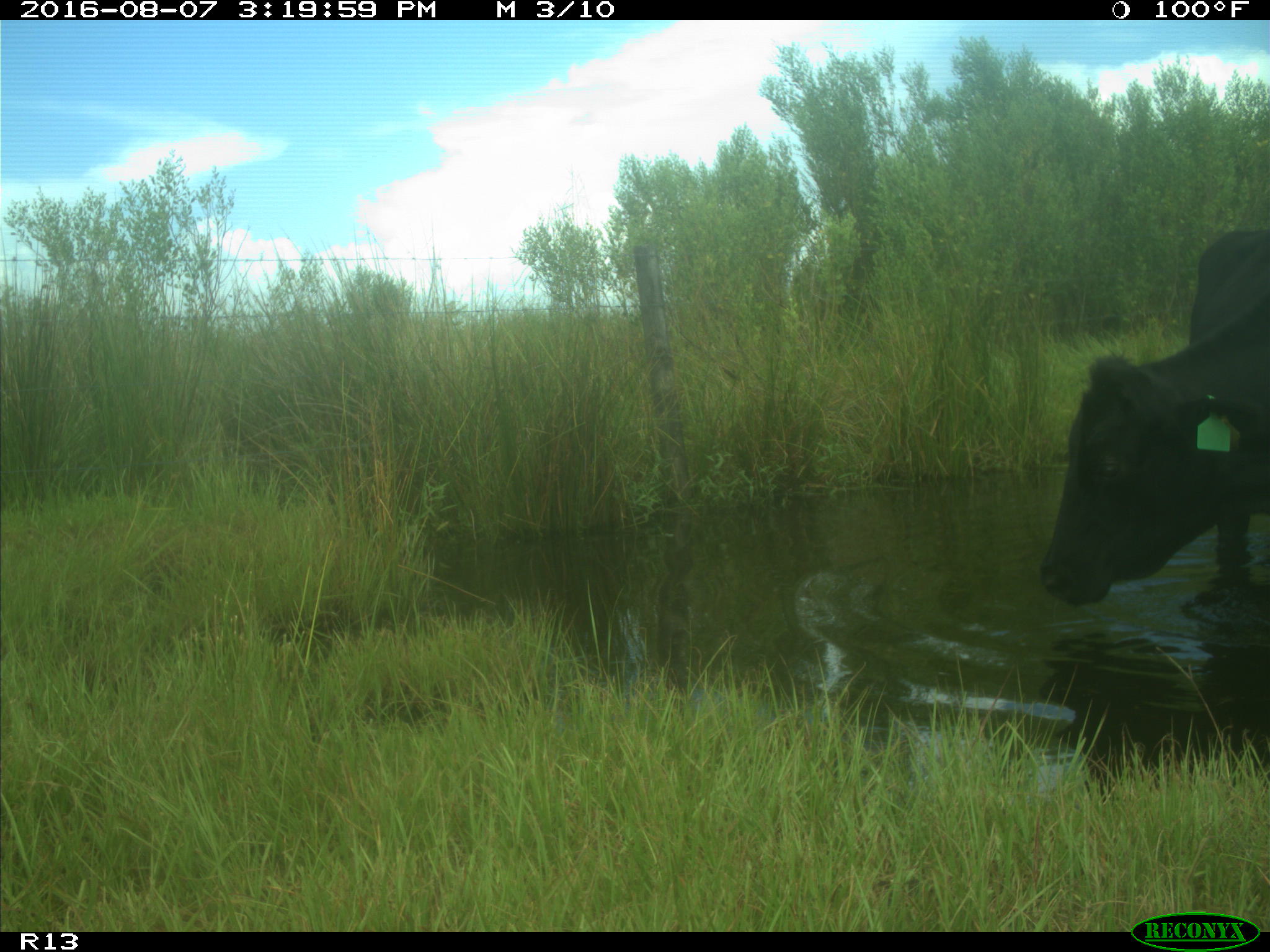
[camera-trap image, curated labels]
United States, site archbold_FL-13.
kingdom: Animalia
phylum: Chordata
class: Mammalia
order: Artiodactyla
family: Bovidae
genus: Bos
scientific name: Bos taurus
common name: domestic cow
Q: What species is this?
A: Bos taurus (domestic cow).